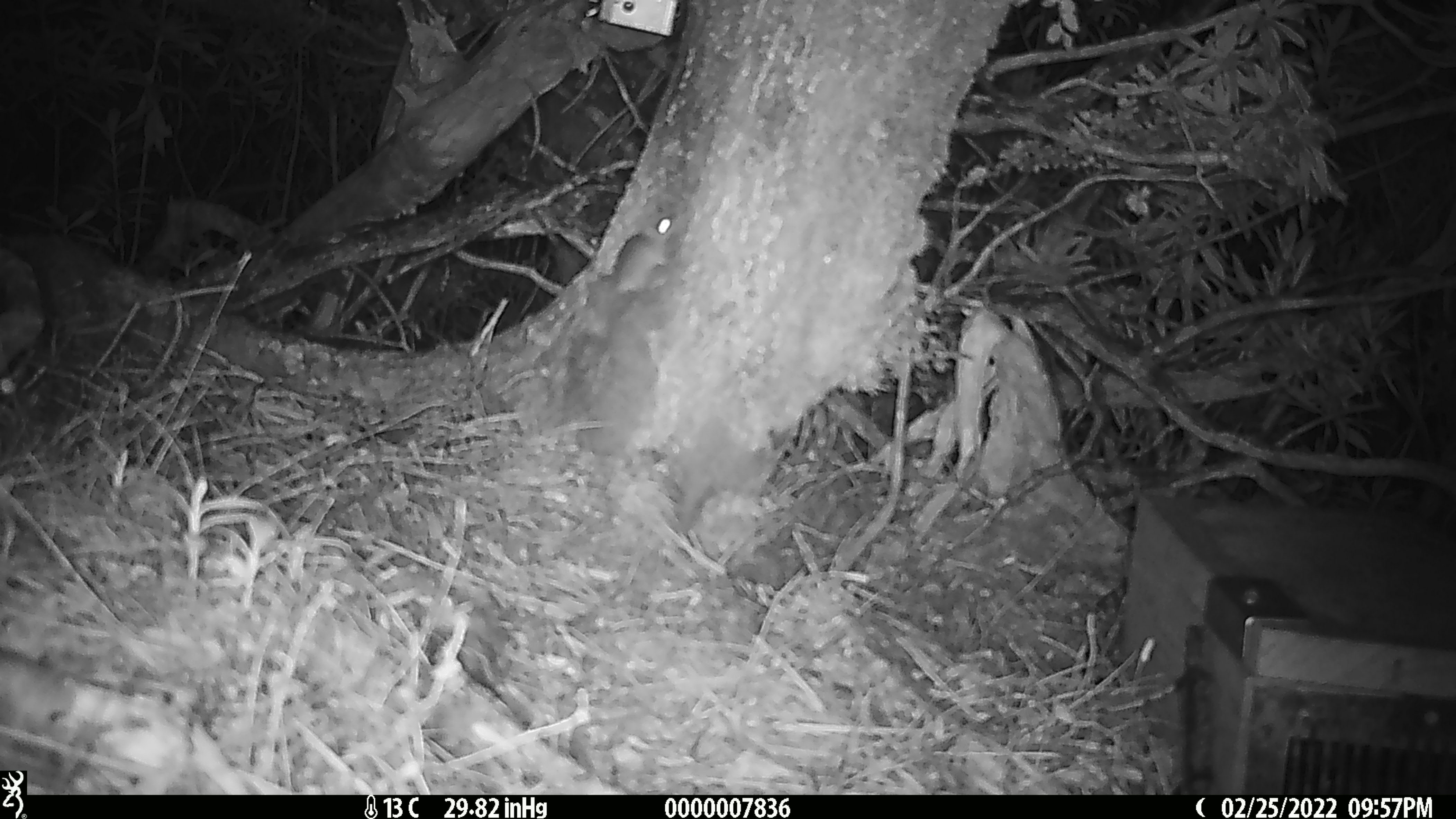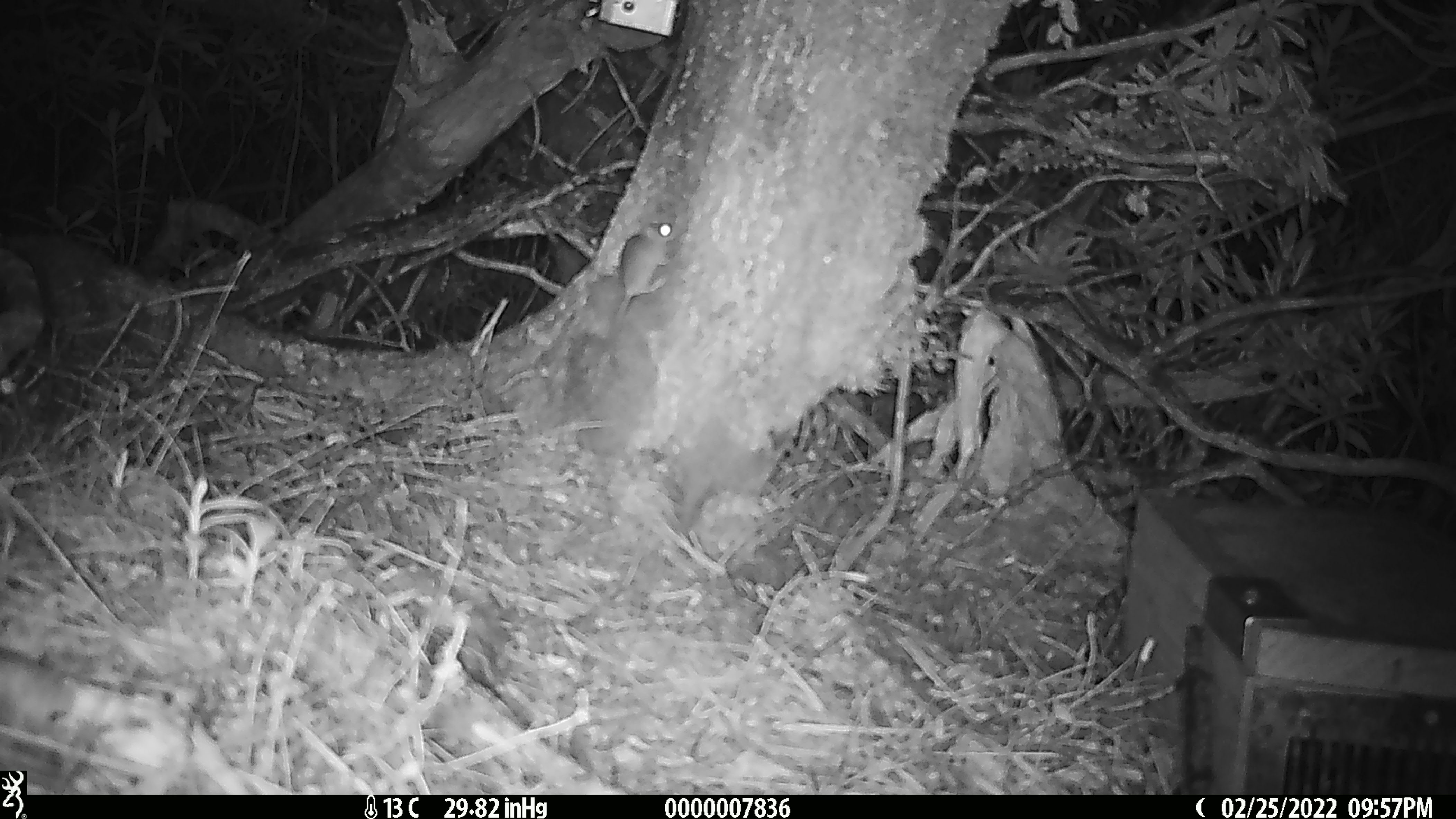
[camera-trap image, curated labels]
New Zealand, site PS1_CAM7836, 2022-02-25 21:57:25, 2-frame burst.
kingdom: Animalia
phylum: Chordata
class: Mammalia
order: Rodentia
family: Muridae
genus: Mus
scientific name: Mus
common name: mouse